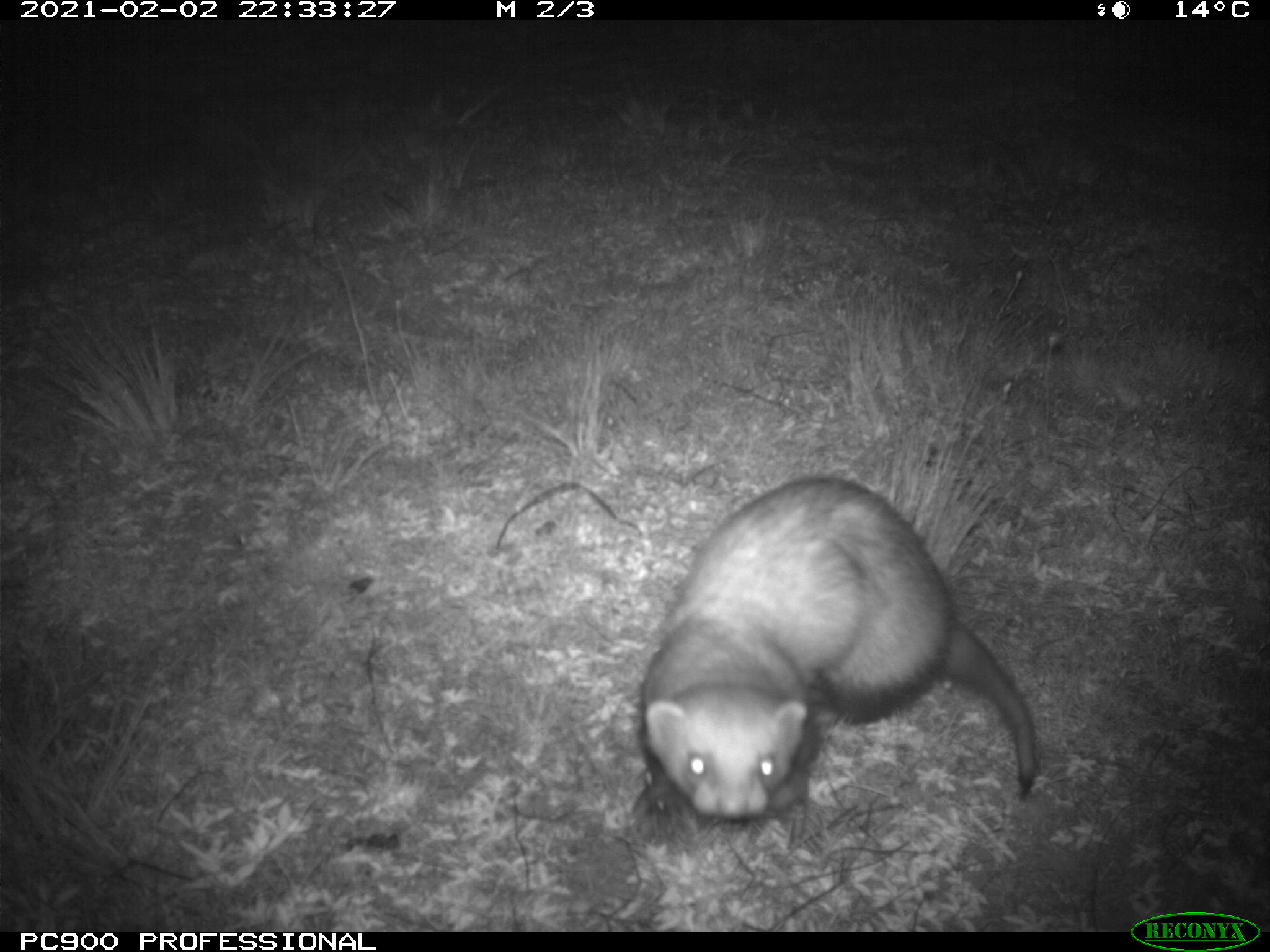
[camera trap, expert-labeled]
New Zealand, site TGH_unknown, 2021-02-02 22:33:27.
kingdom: Animalia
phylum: Chordata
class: Mammalia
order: Carnivora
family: Mustelidae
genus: Mustela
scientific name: Mustela furo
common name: ferret